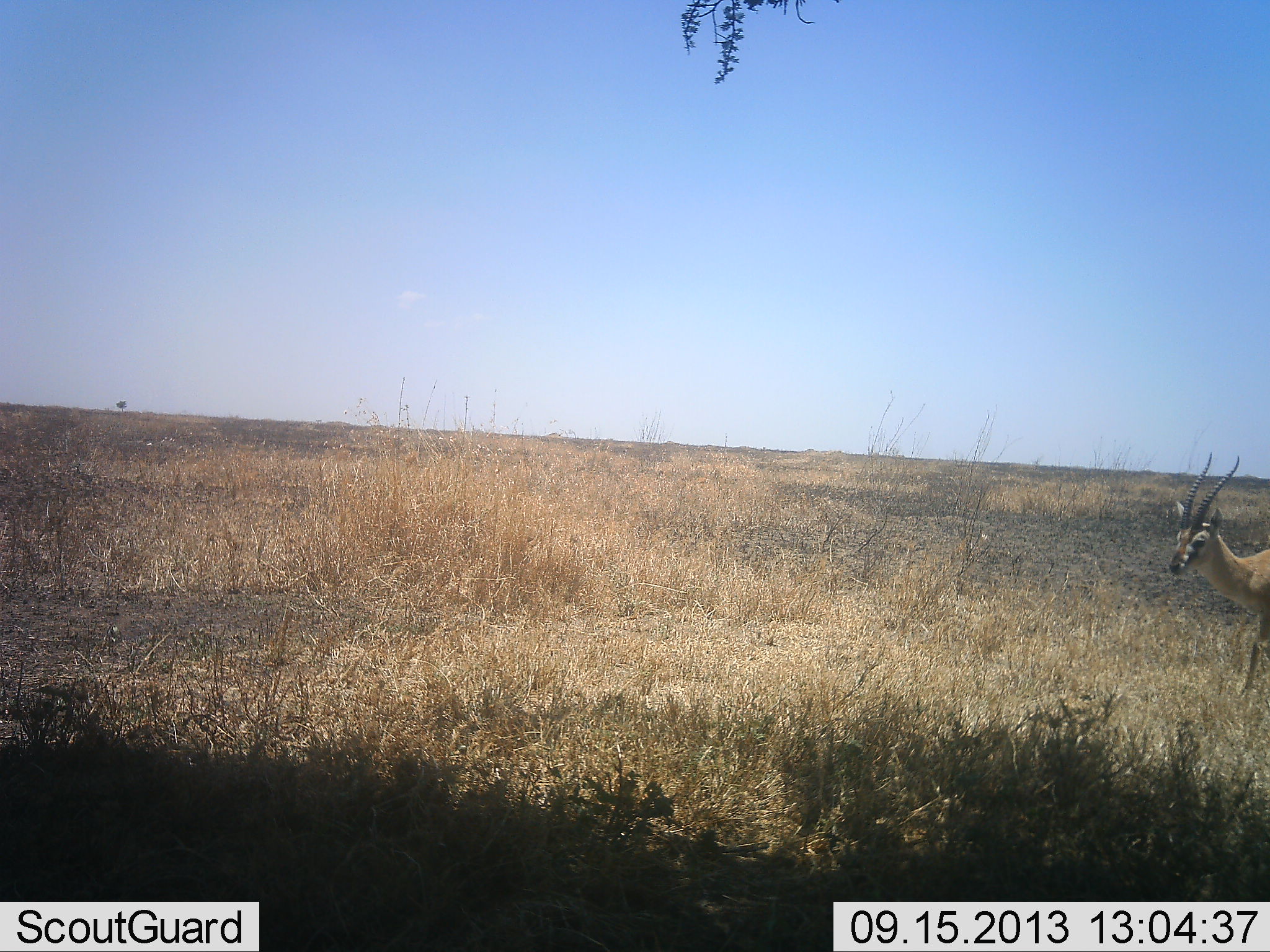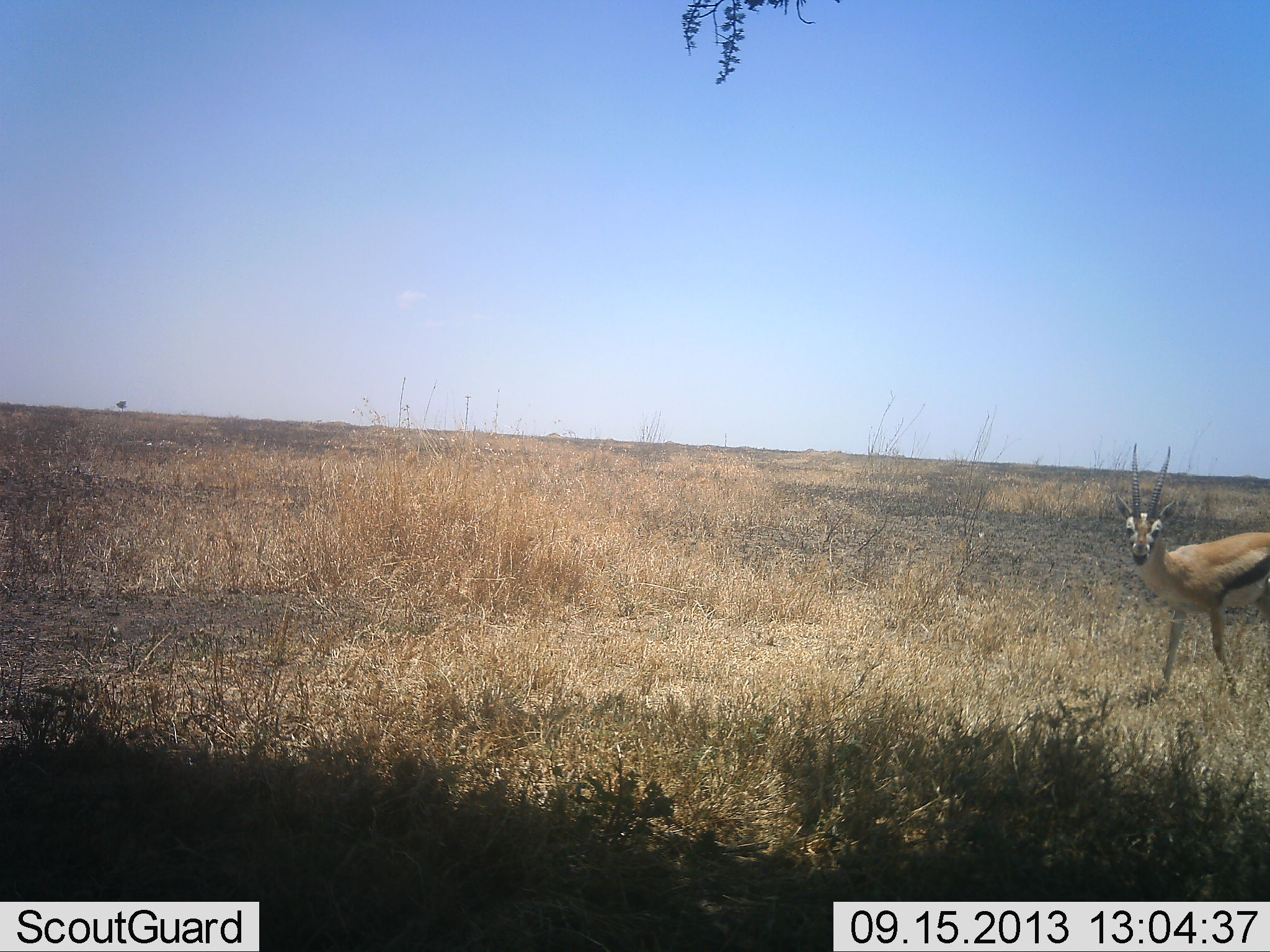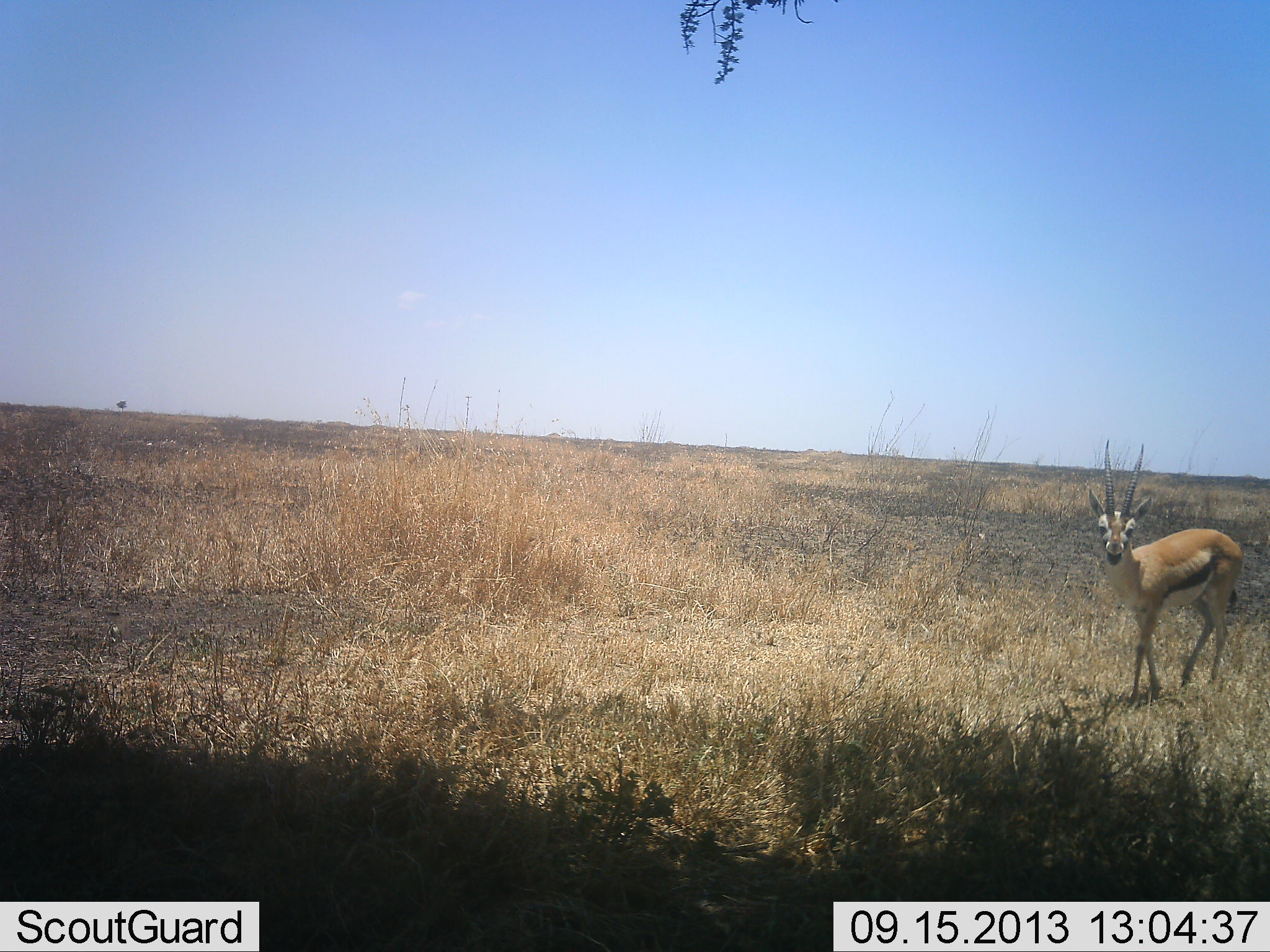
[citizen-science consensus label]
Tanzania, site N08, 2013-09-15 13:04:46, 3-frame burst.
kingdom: Animalia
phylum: Chordata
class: Mammalia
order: Artiodactyla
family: Bovidae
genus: Eudorcas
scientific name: Eudorcas thomsonii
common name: thomson's gazelle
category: gazellethomsons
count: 1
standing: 20%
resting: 0%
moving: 80%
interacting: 0%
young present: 0%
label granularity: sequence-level